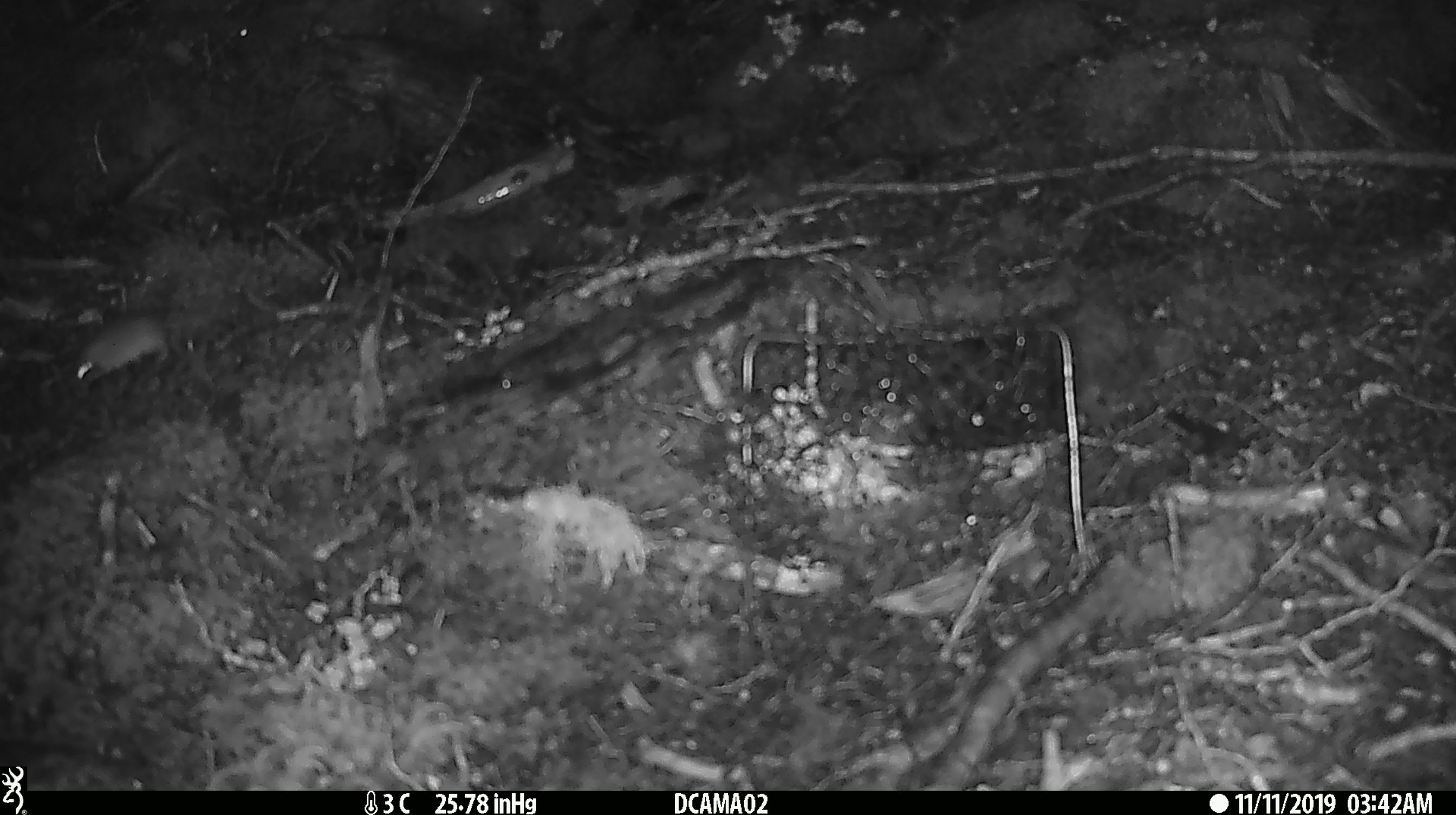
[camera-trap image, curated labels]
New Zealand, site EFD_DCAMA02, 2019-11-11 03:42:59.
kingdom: Animalia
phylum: Chordata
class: Mammalia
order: Rodentia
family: Muridae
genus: Mus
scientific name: Mus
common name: mouse